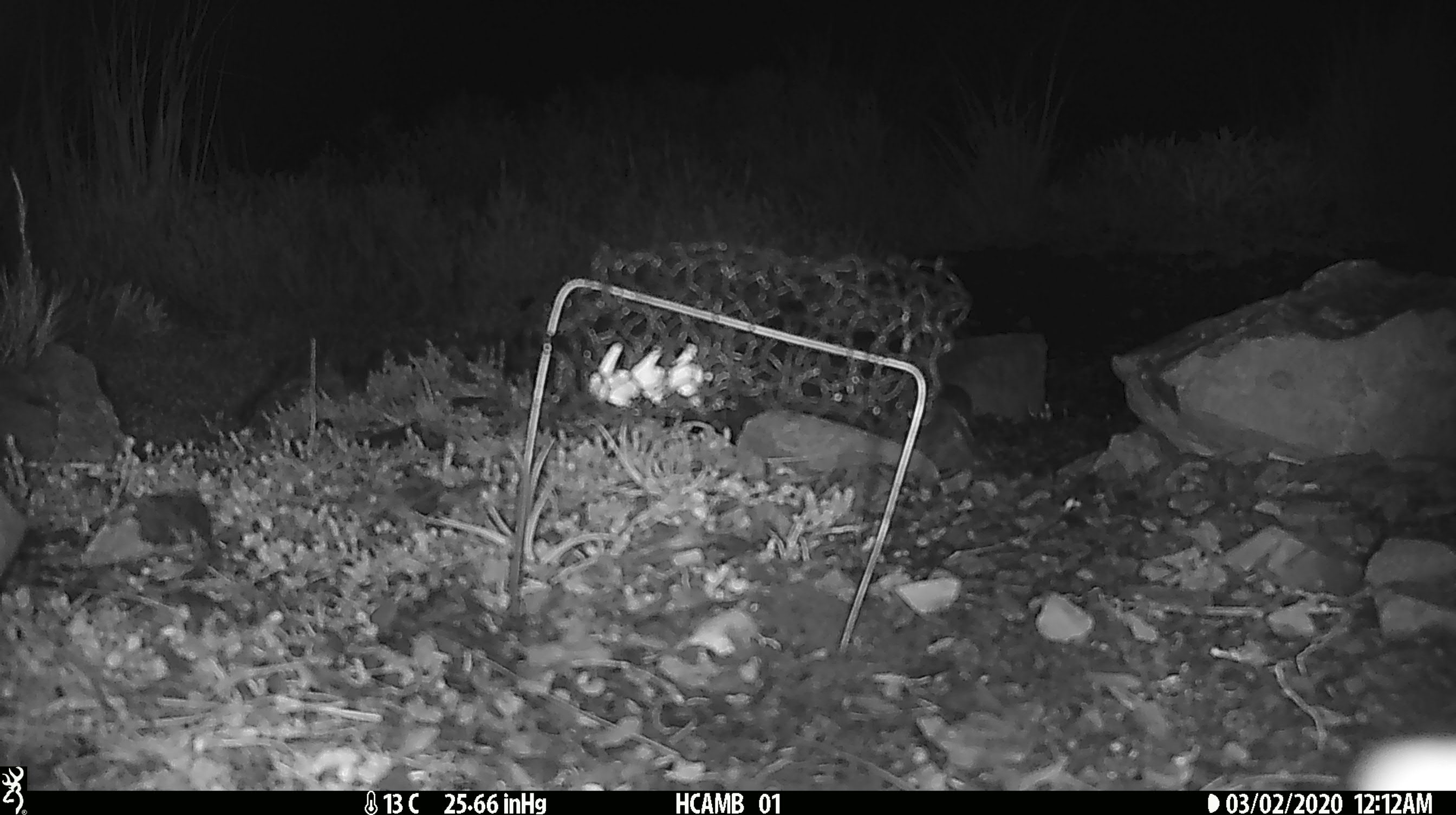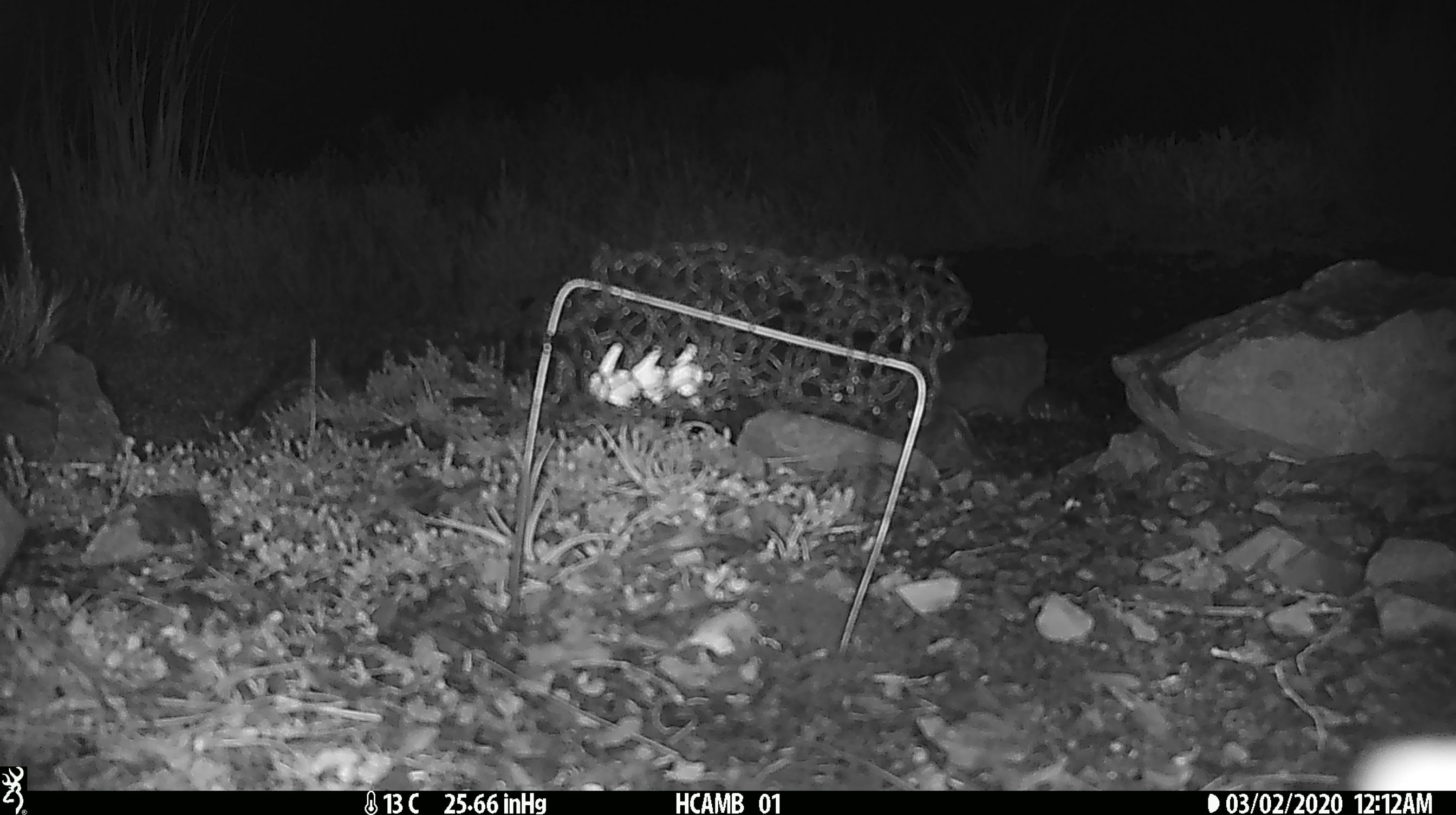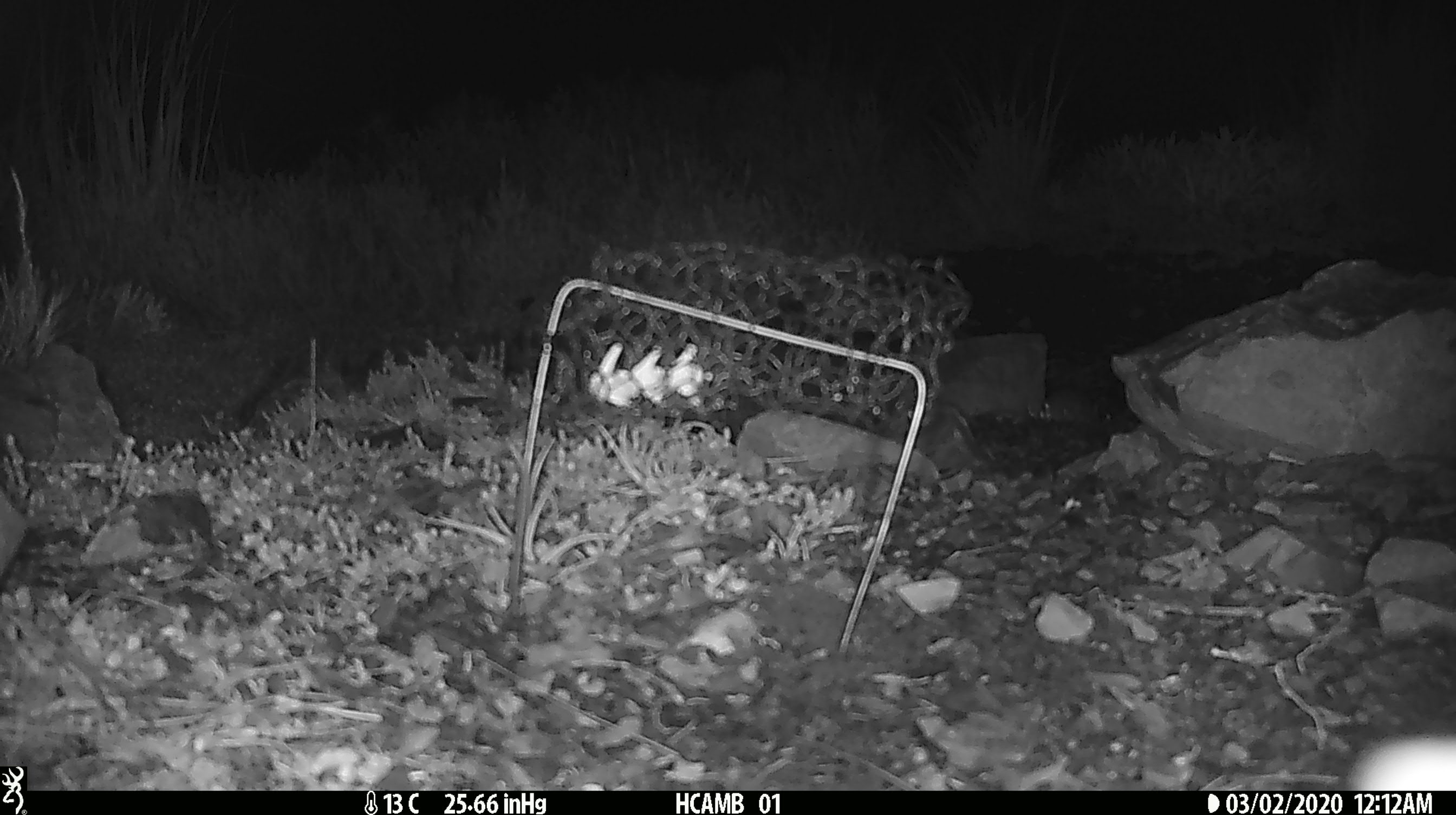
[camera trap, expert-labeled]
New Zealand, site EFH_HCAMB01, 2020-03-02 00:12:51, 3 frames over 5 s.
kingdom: Animalia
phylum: Chordata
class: Mammalia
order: Rodentia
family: Muridae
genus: Mus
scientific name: Mus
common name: mouse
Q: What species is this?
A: Mouse (Mus).